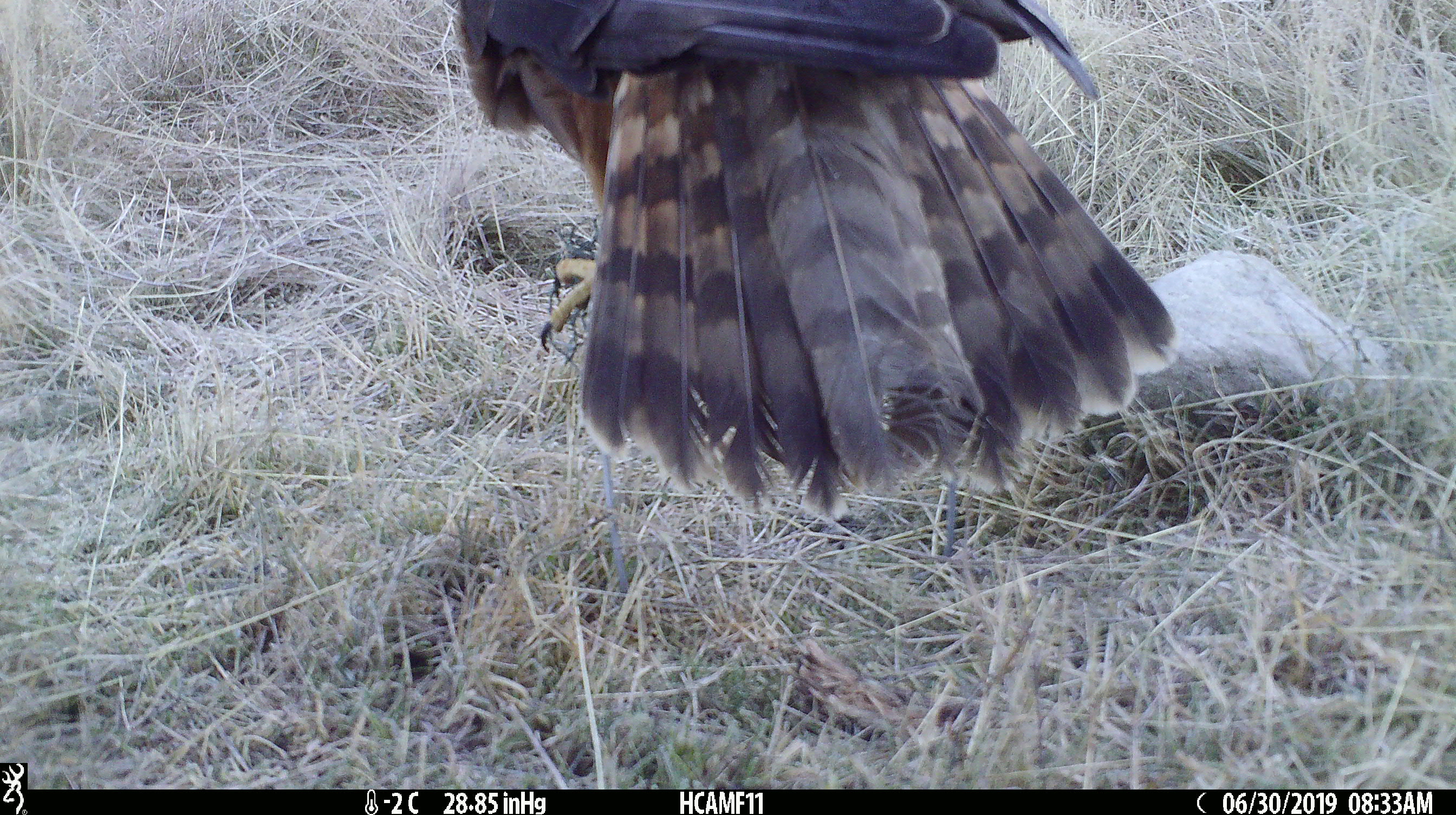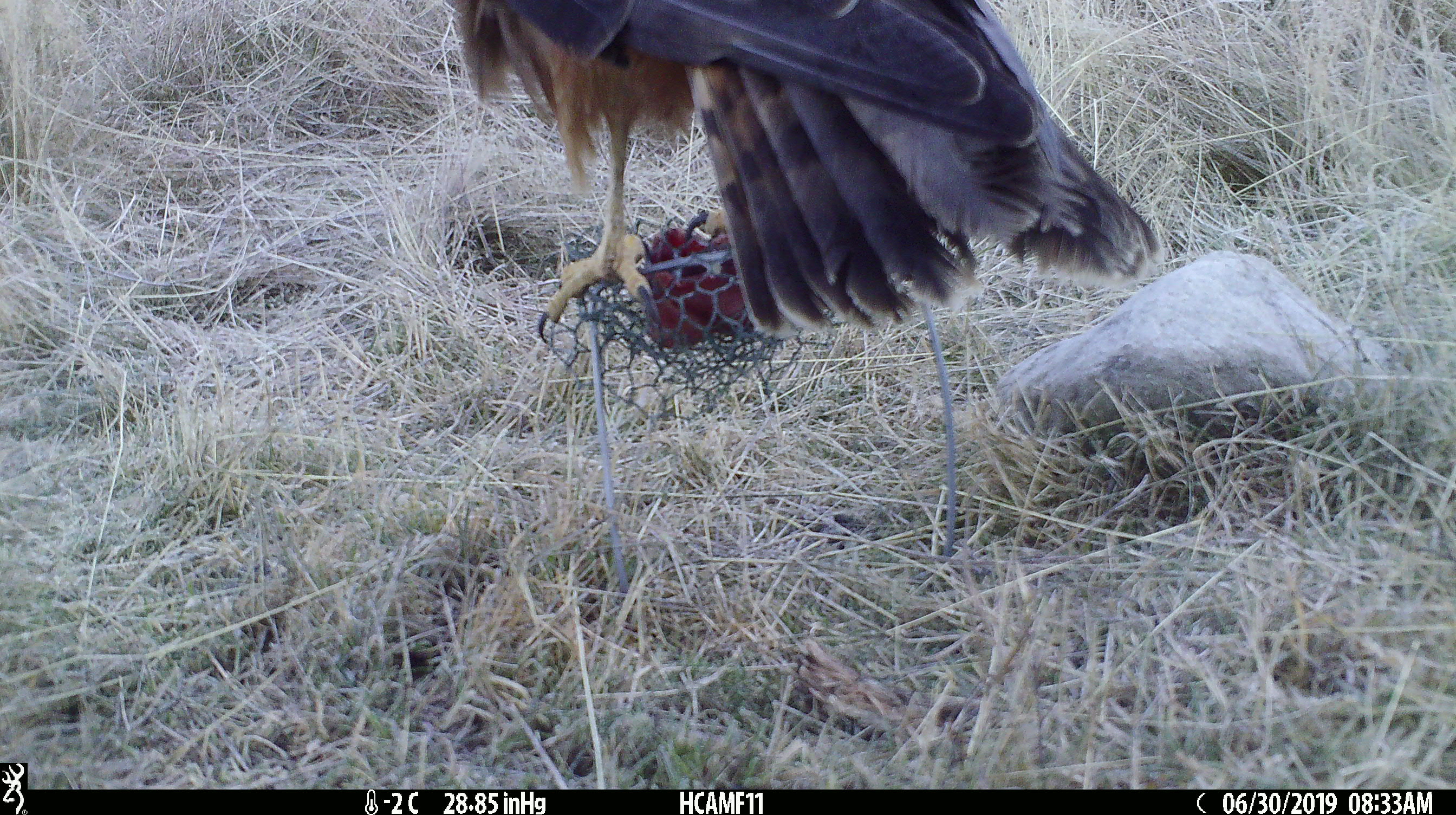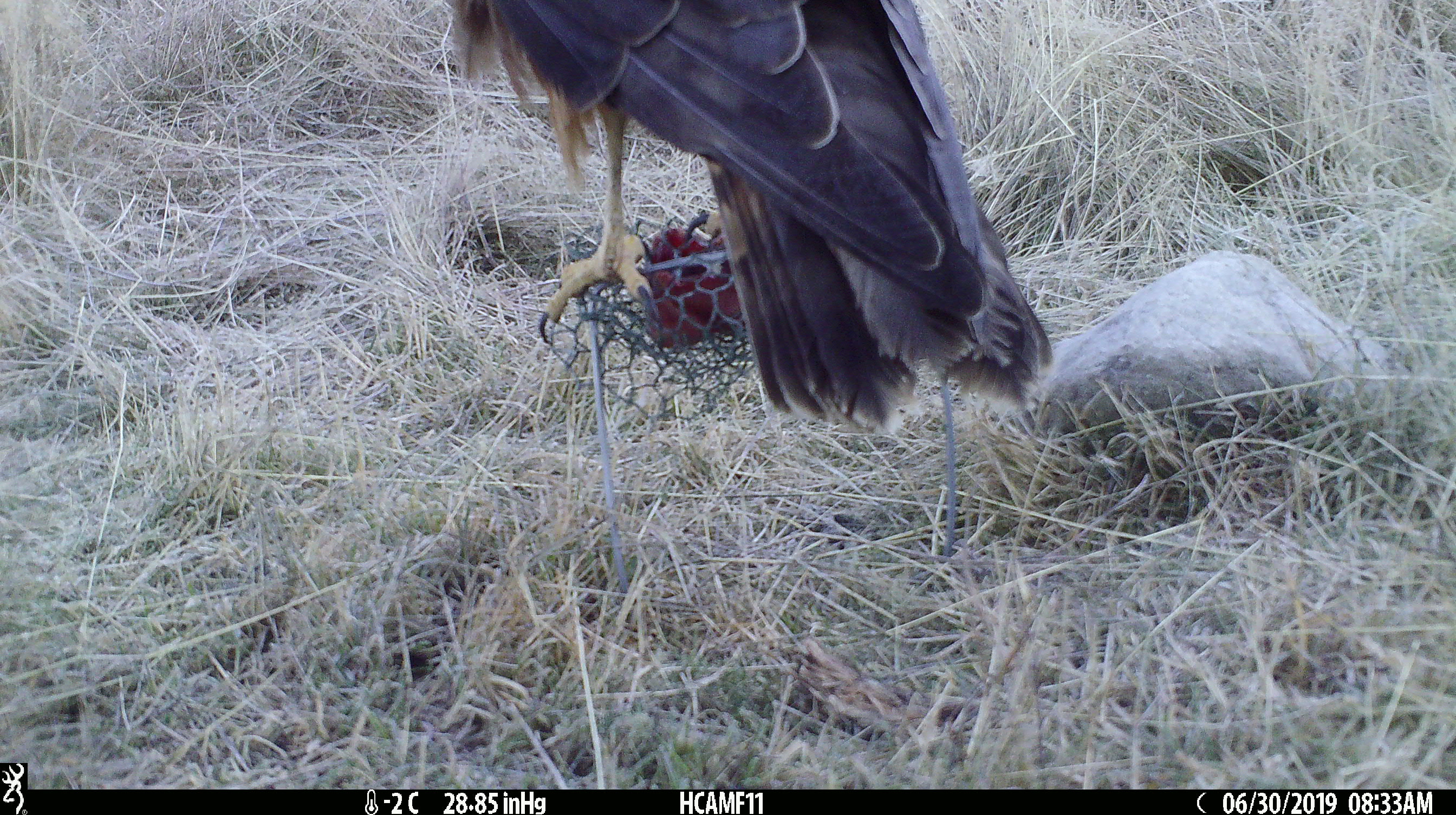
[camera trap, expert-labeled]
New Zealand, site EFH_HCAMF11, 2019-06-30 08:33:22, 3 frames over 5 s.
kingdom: Animalia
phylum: Chordata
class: Aves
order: Accipitriformes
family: Accipitridae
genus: Circus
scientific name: Circus approximans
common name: swamp harrier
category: harrier